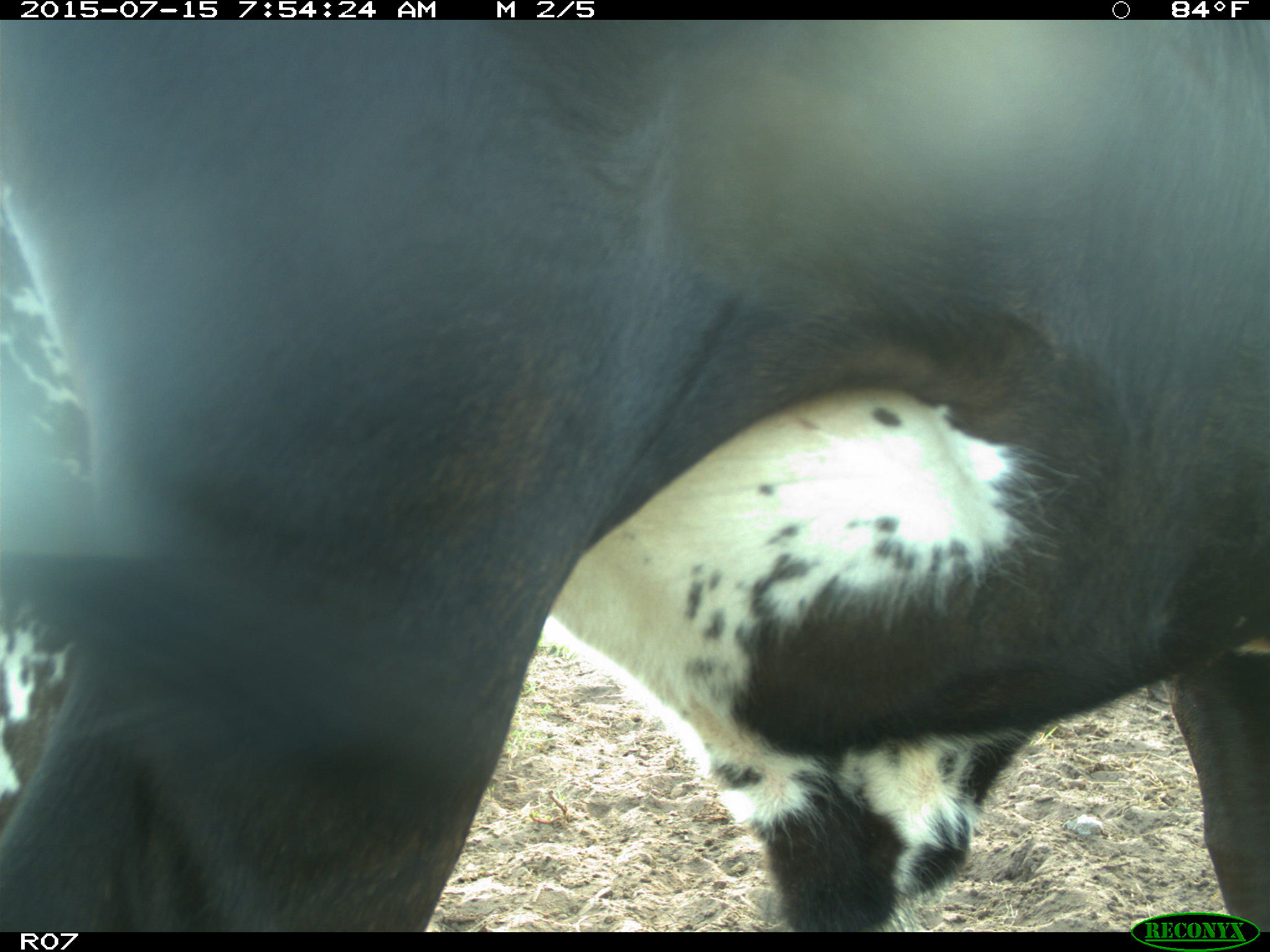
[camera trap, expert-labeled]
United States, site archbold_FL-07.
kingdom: Animalia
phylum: Chordata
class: Mammalia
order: Artiodactyla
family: Bovidae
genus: Bos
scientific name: Bos taurus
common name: domestic cow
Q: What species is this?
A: Bos taurus (domestic cow).